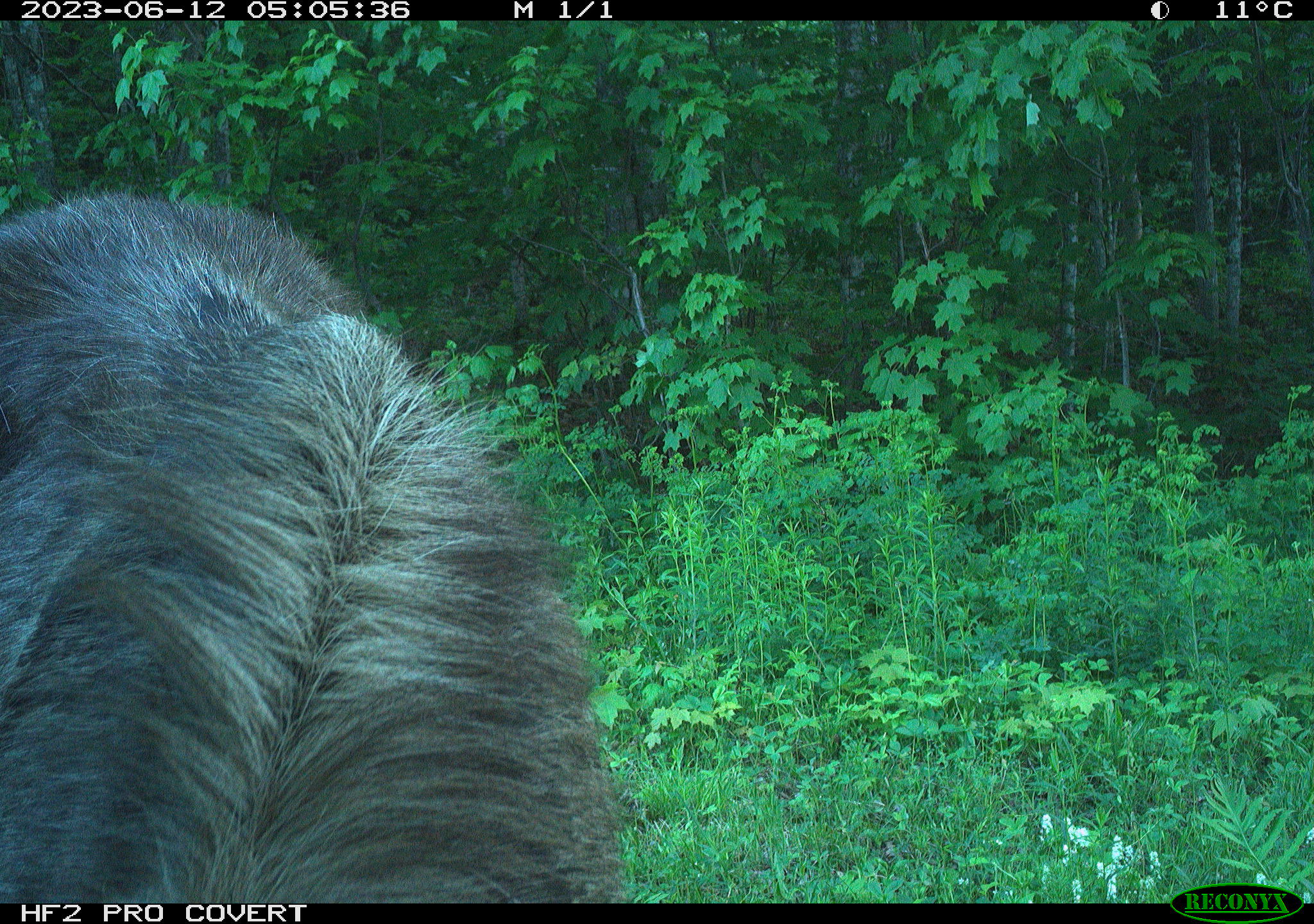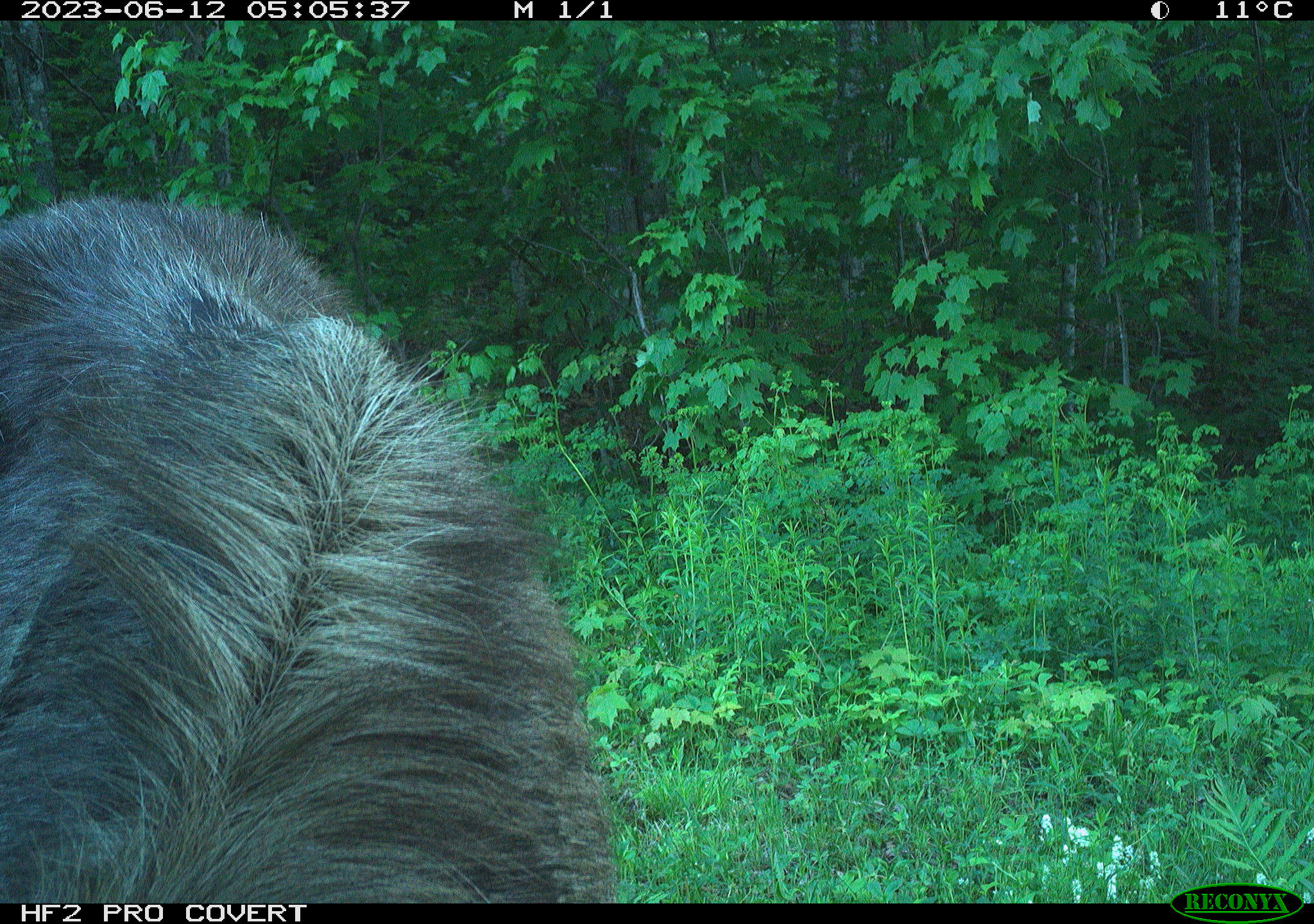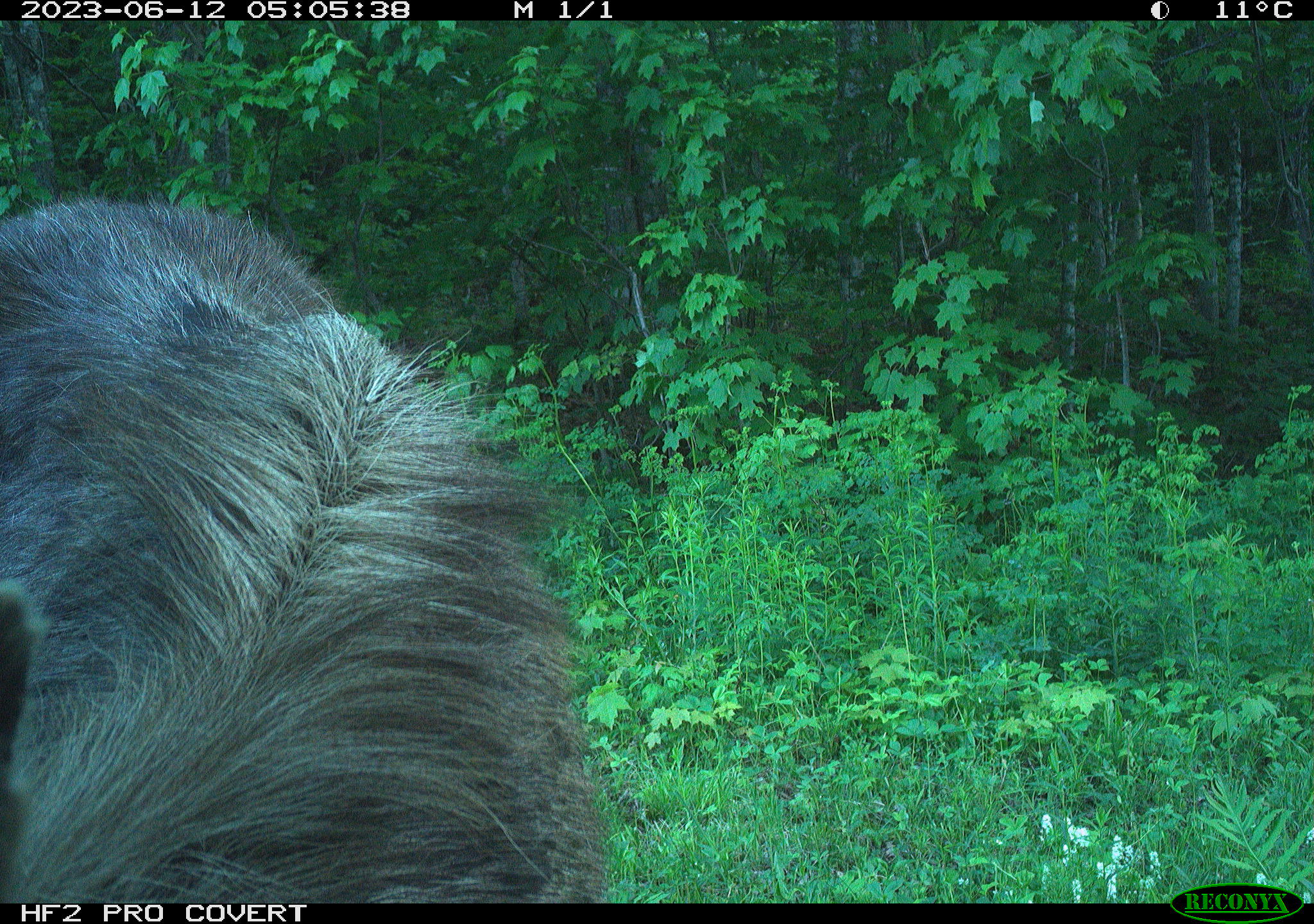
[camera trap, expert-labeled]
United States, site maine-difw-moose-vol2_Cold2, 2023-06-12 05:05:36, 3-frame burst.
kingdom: Animalia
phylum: Chordata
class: Mammalia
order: Artiodactyla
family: Cervidae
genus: Alces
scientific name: Alces alces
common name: moose